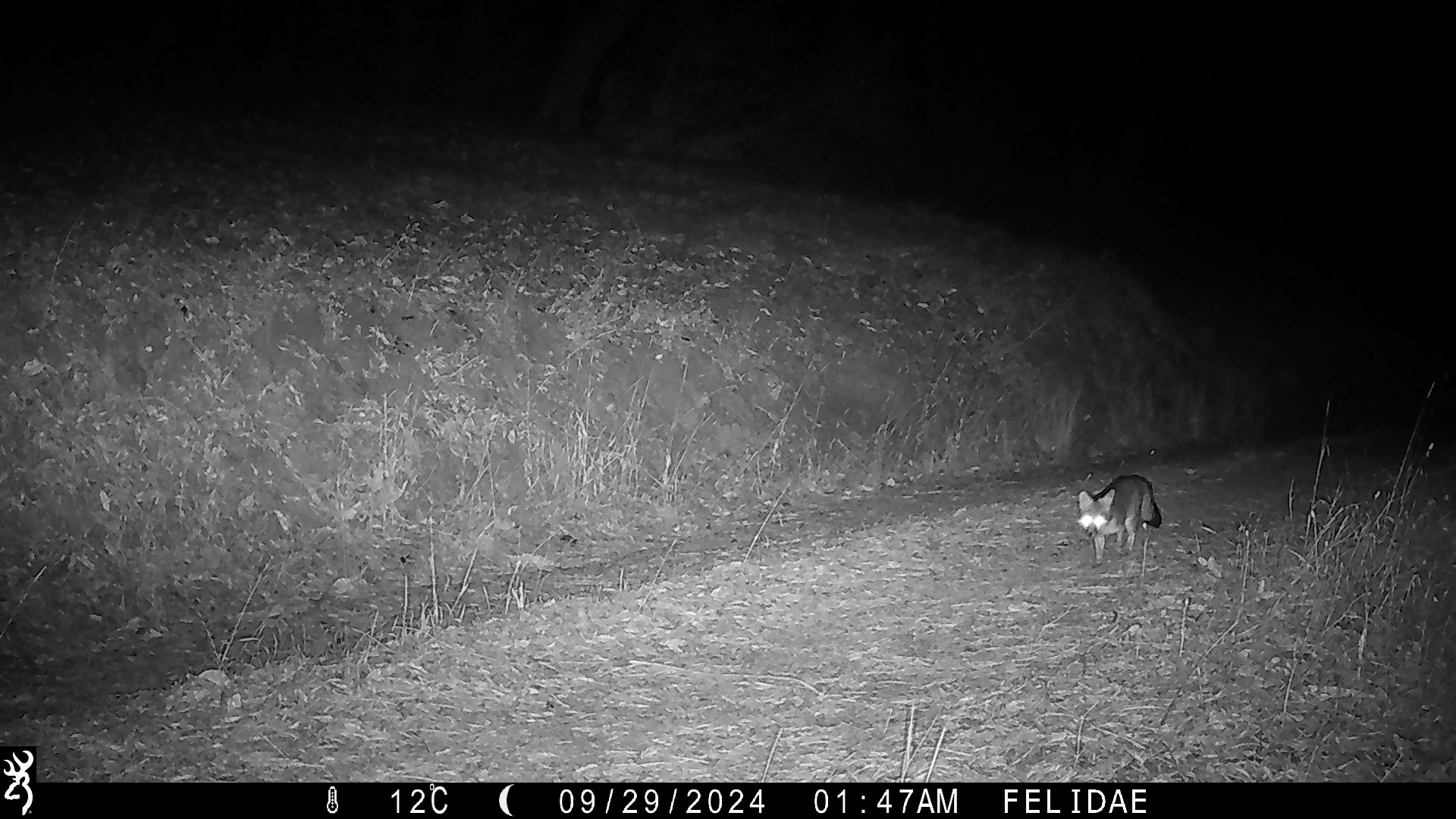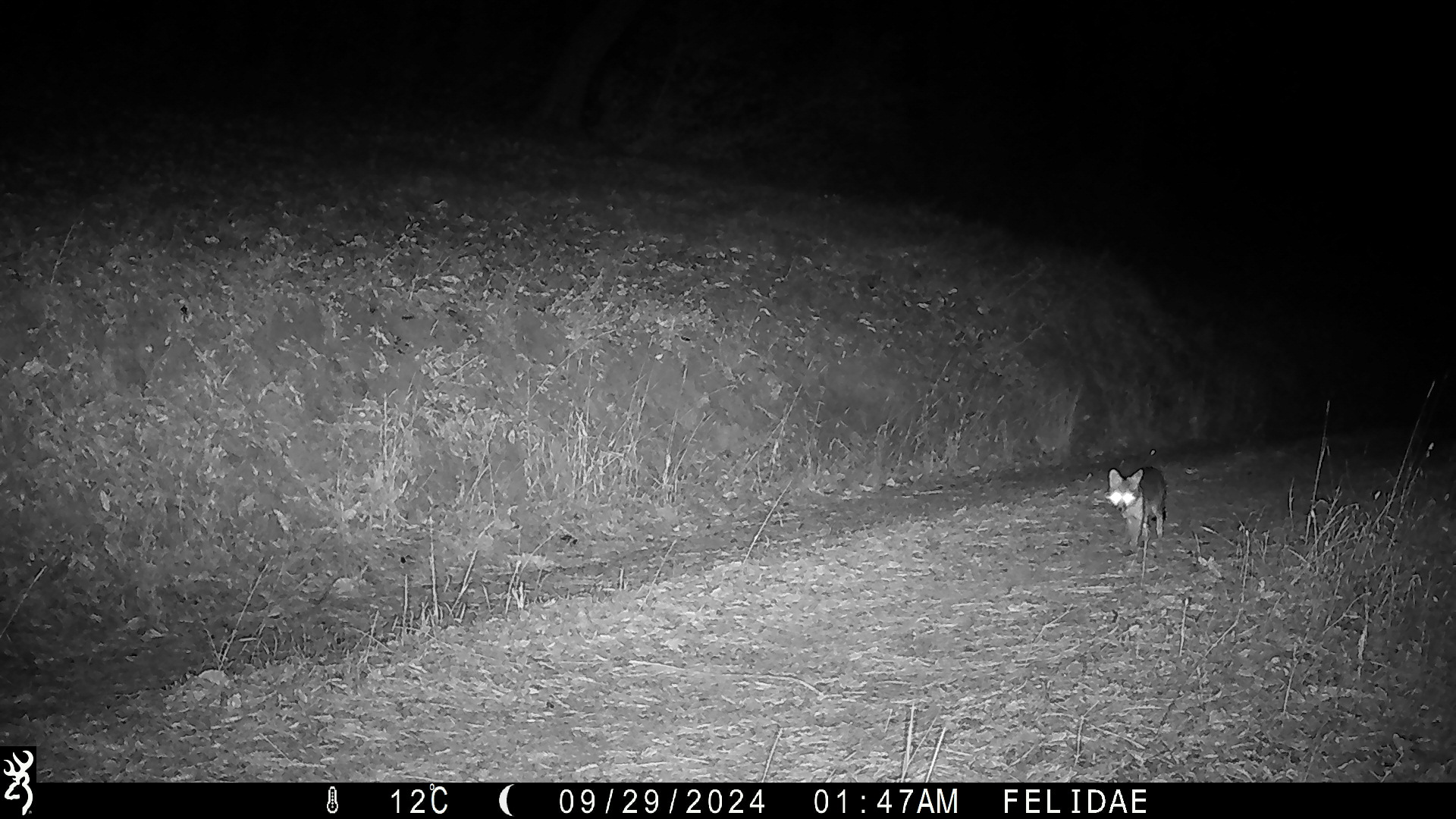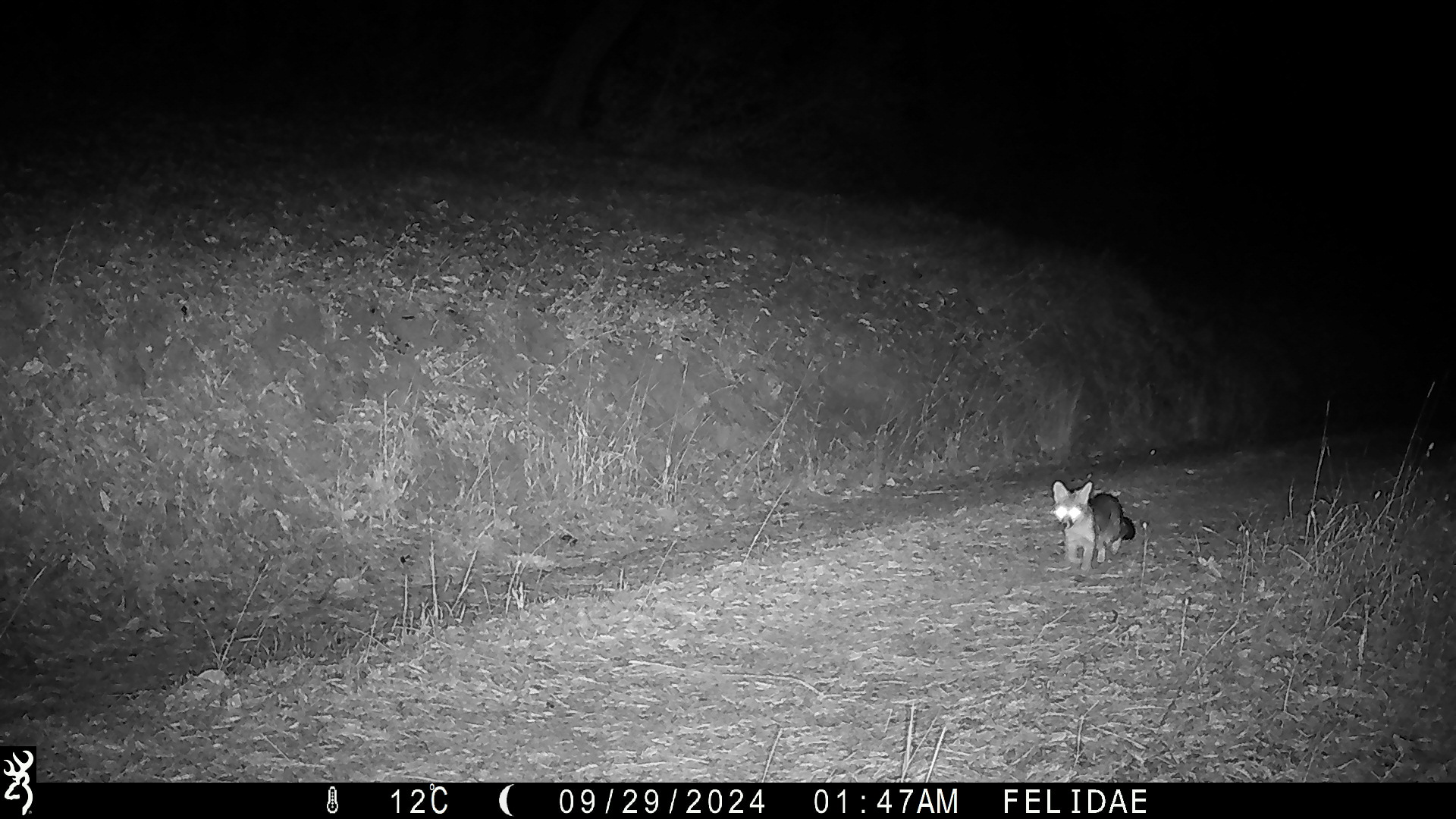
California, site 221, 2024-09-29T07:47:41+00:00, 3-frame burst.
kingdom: Animalia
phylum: Chordata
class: Mammalia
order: Carnivora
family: Canidae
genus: Urocyon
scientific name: Urocyon cinereoargenteus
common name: gray fox